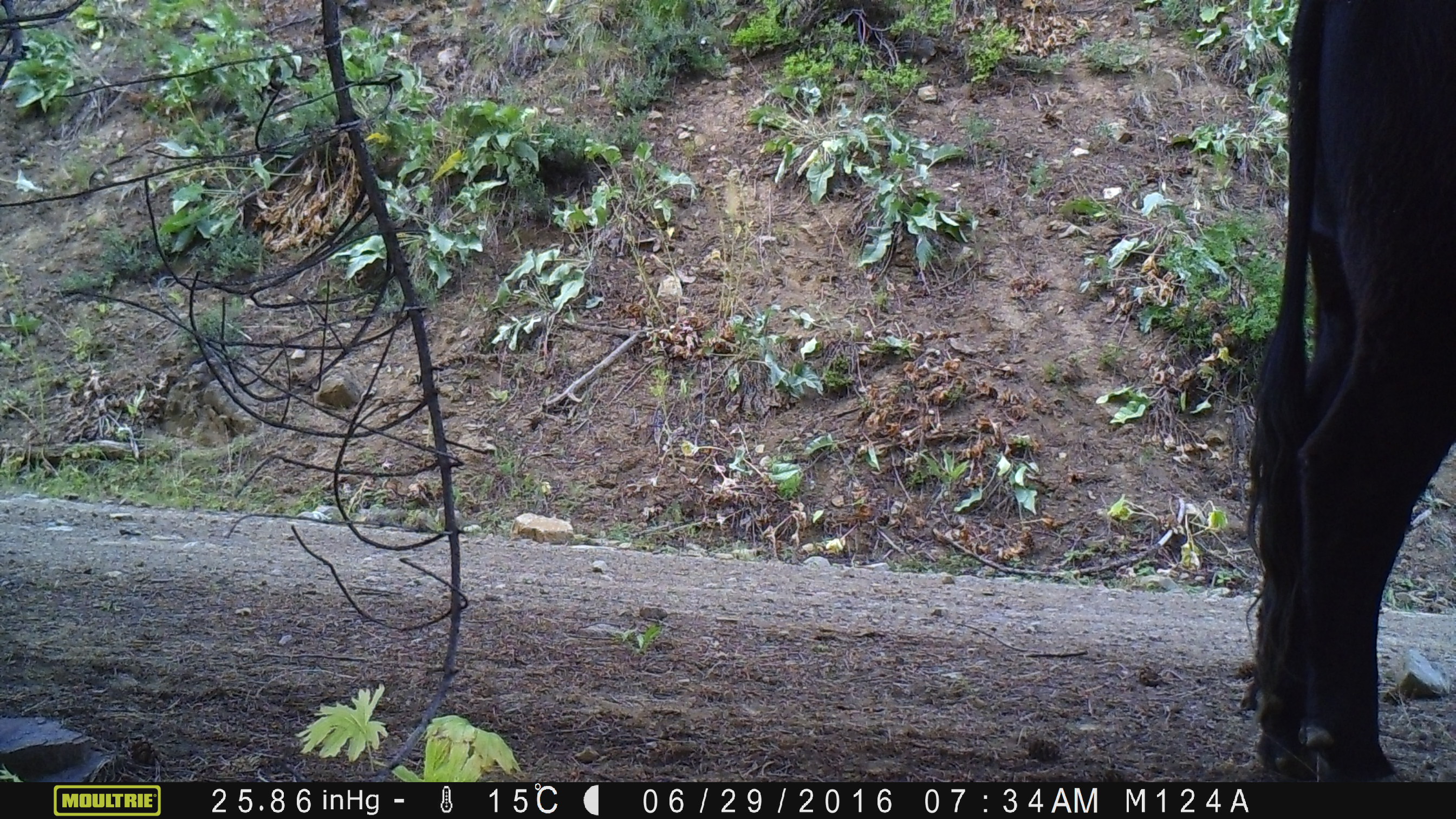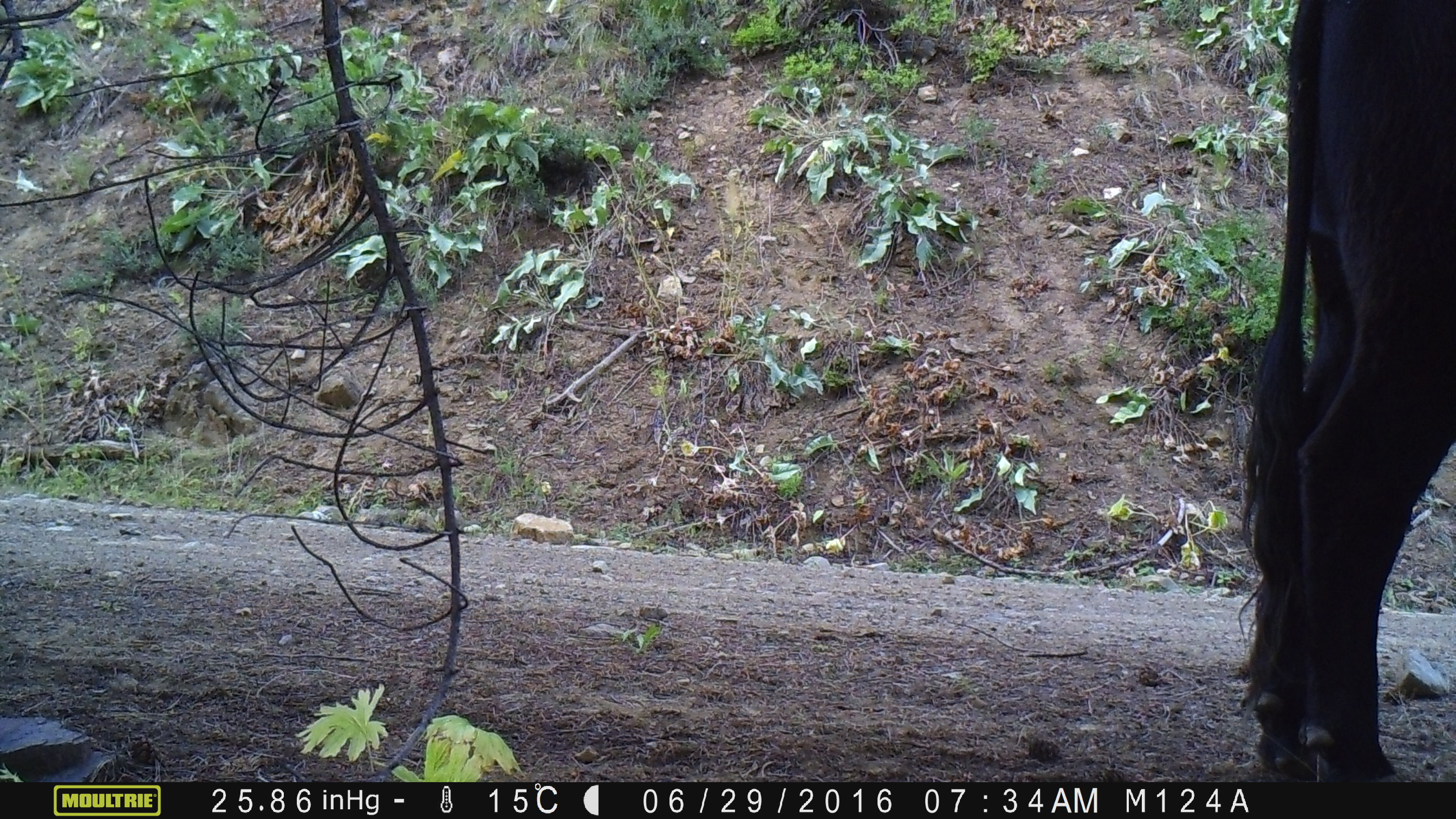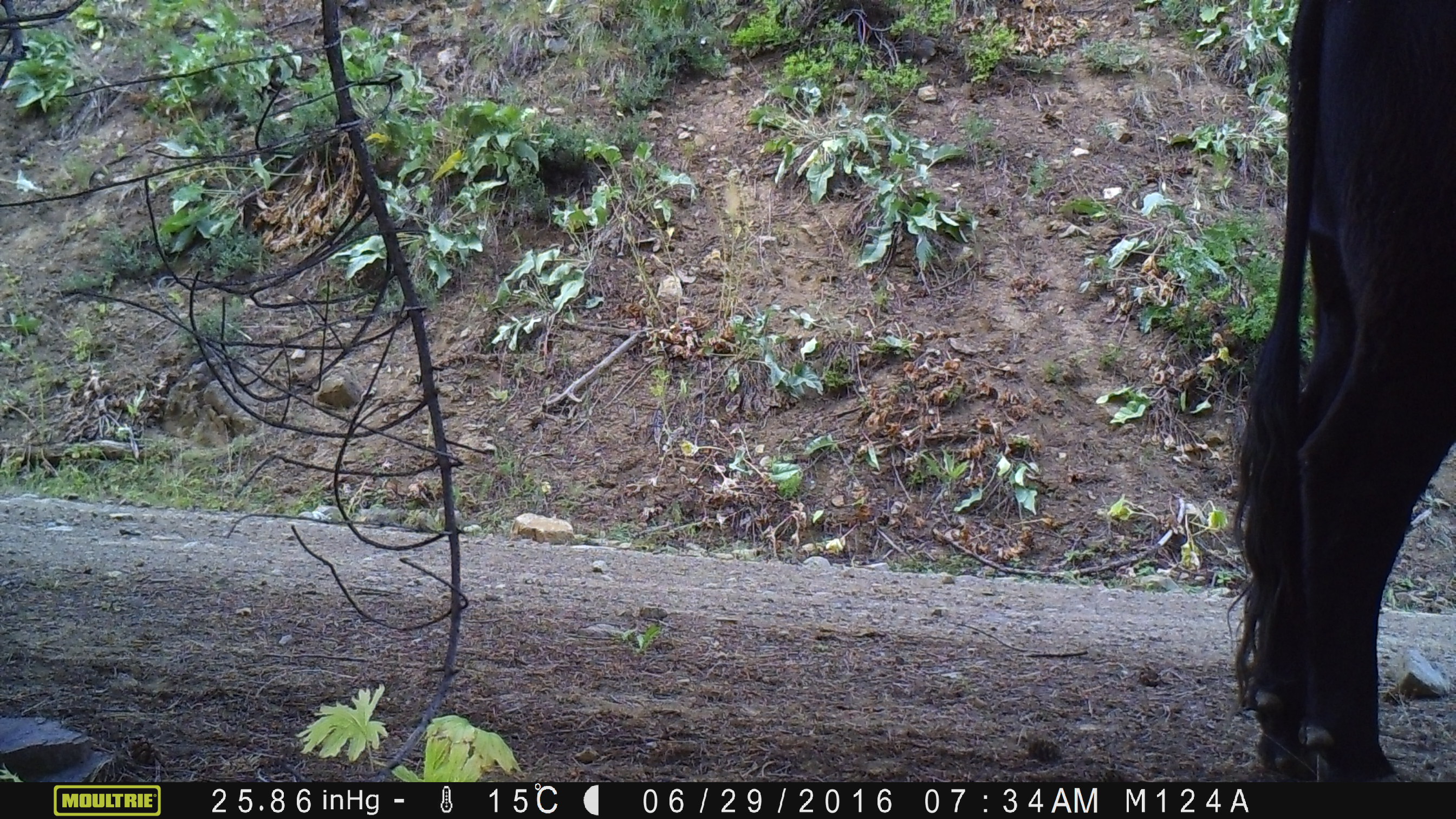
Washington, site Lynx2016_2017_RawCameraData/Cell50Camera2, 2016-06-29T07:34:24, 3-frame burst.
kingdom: Animalia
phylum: Chordata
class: Mammalia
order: Artiodactyla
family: Bovidae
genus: Bos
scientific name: Bos taurus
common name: domestic cattle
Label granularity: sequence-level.